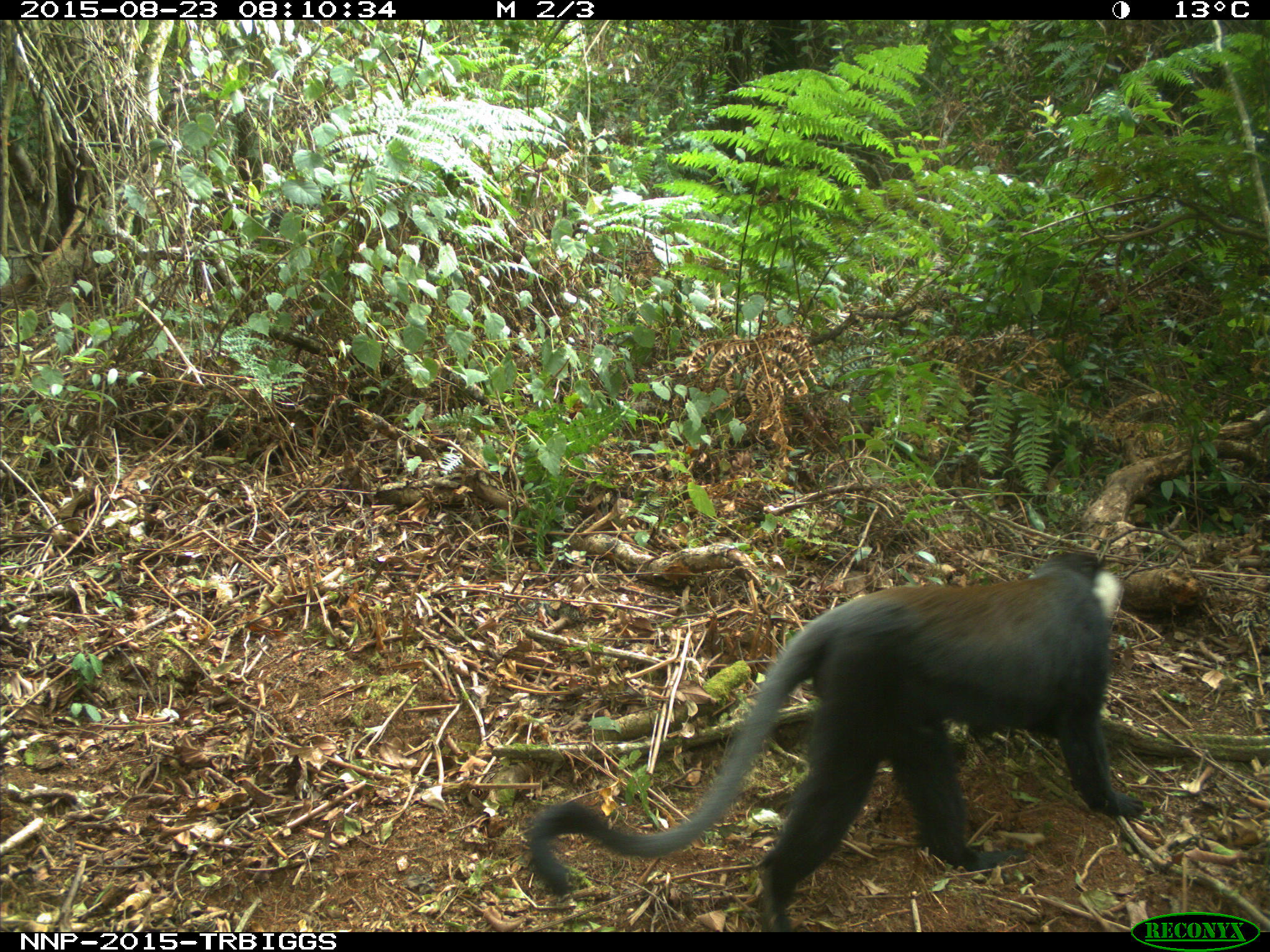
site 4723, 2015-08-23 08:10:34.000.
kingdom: Animalia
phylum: Chordata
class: Mammalia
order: Primates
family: Cercopithecidae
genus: Allochrocebus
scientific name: Allochrocebus lhoesti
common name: l'hoest's monkey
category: cercopithecus lhoesti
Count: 1.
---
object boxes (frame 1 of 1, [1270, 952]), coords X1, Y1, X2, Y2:
cercopithecus lhoesti: 521, 549, 1146, 930